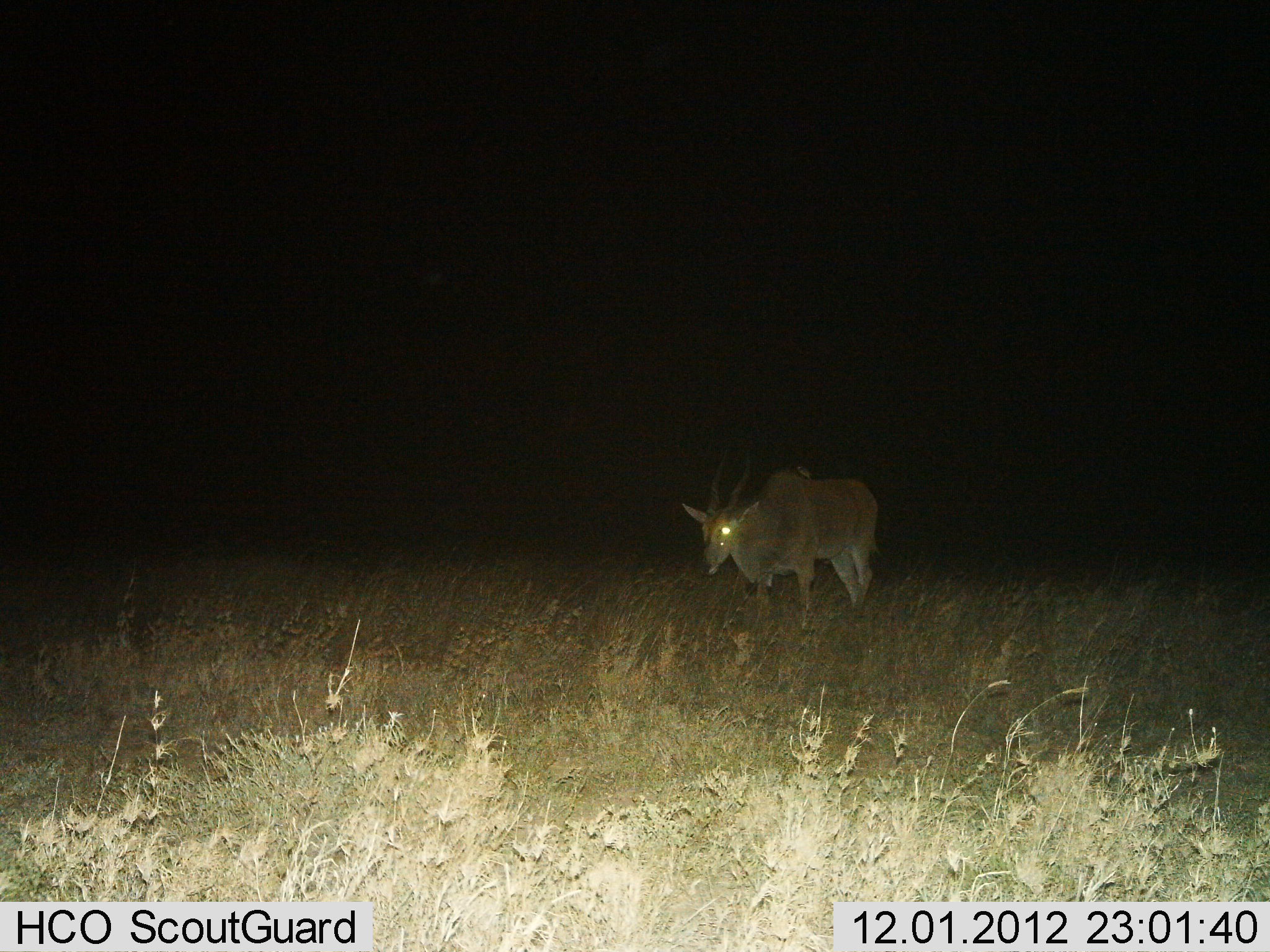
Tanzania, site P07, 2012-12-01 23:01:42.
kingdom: Animalia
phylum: Chordata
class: Mammalia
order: Artiodactyla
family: Bovidae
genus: Tragelaphus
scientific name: Tragelaphus oryx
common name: eland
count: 1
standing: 100%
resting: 0%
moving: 0%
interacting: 0%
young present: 0%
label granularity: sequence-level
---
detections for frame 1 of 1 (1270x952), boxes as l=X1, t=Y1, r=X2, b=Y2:
animal: l=682, t=447, r=879, b=633; l=796, t=465, r=811, b=479